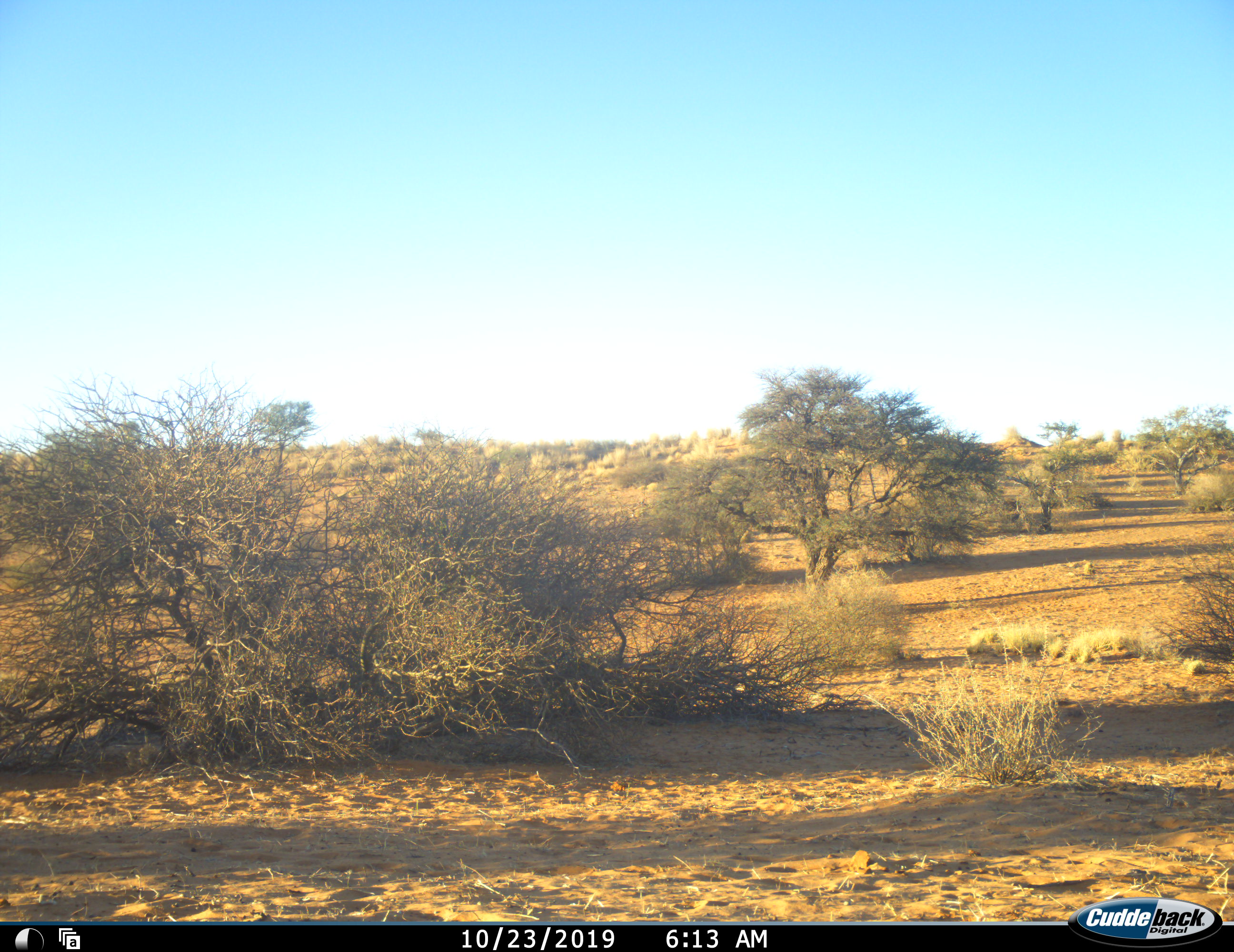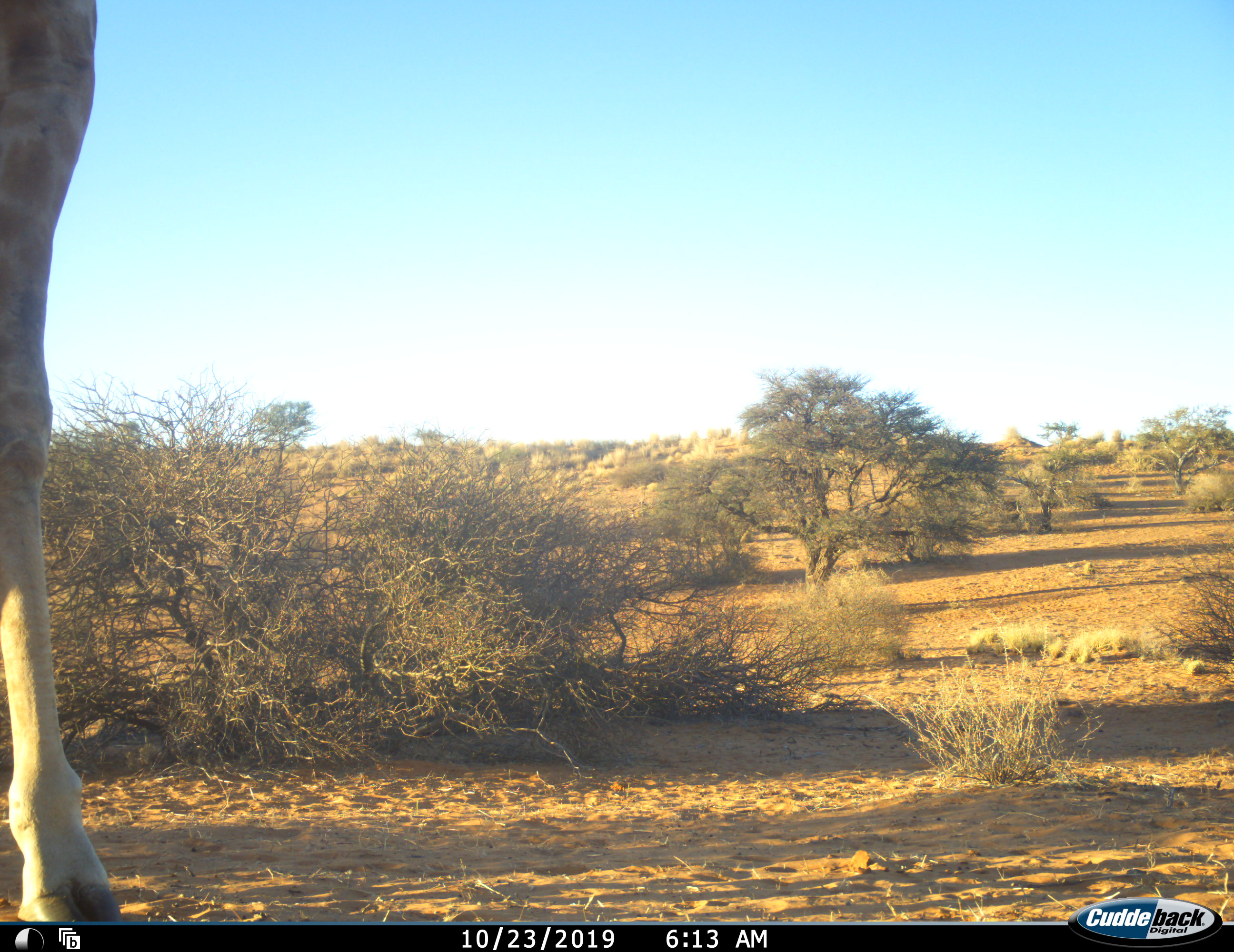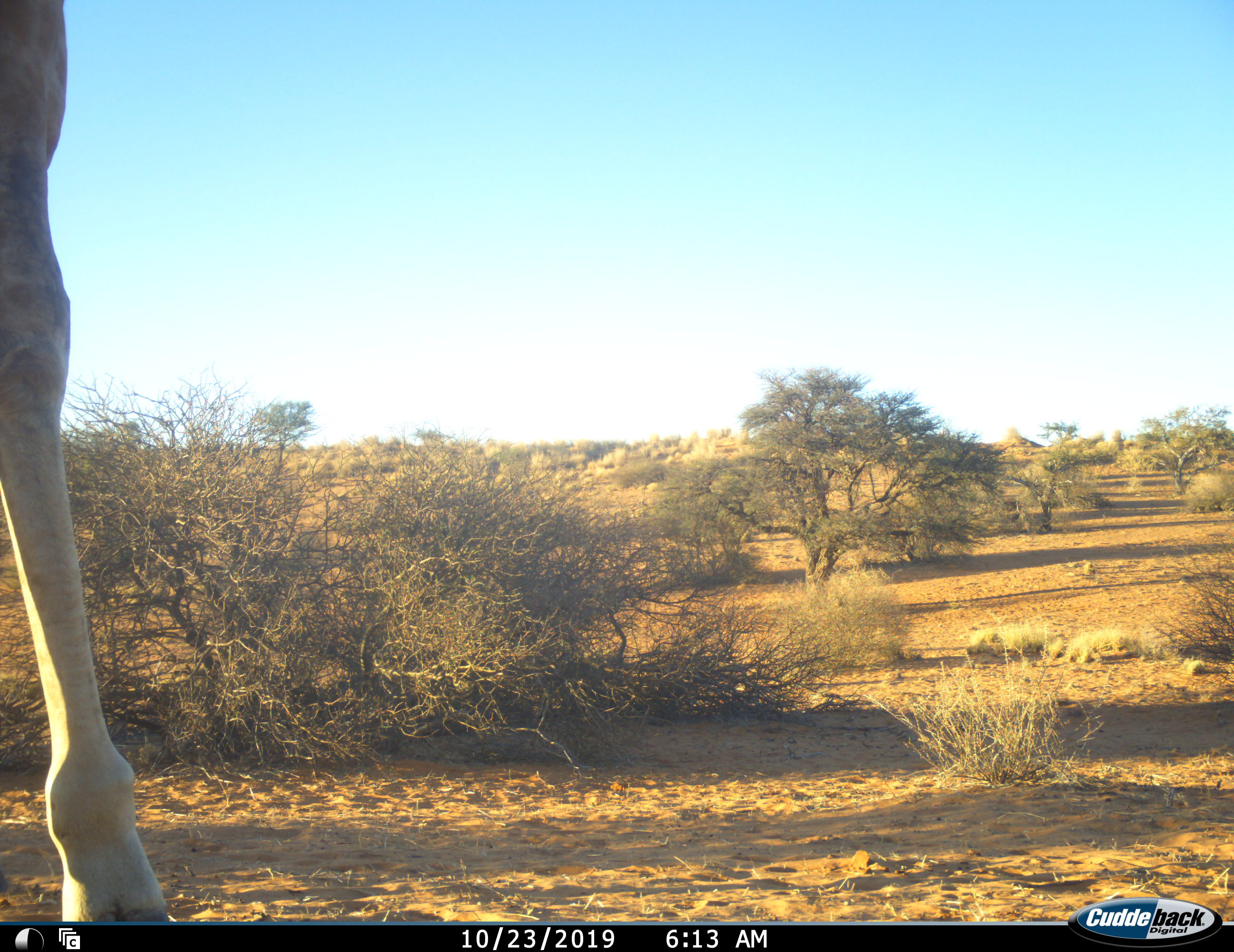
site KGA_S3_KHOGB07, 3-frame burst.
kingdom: Animalia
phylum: Chordata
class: Mammalia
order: Artiodactyla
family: Giraffidae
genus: Giraffa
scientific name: Giraffa camelopardalis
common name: giraffe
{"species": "giraffe (Giraffa camelopardalis)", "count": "1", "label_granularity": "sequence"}